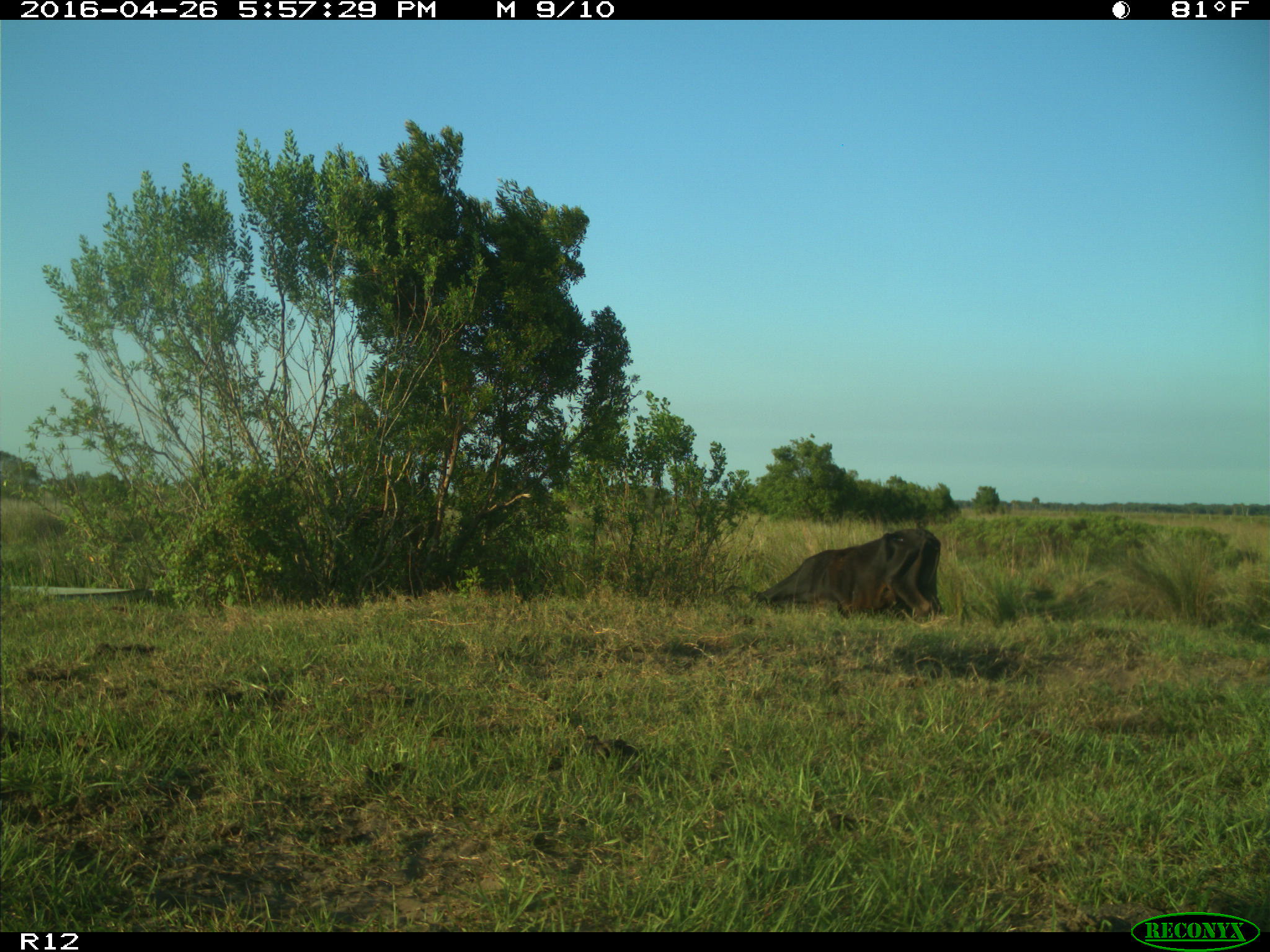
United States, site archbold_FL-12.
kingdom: Animalia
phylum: Chordata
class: Mammalia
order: Artiodactyla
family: Bovidae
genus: Bos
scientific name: Bos taurus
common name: domestic cow